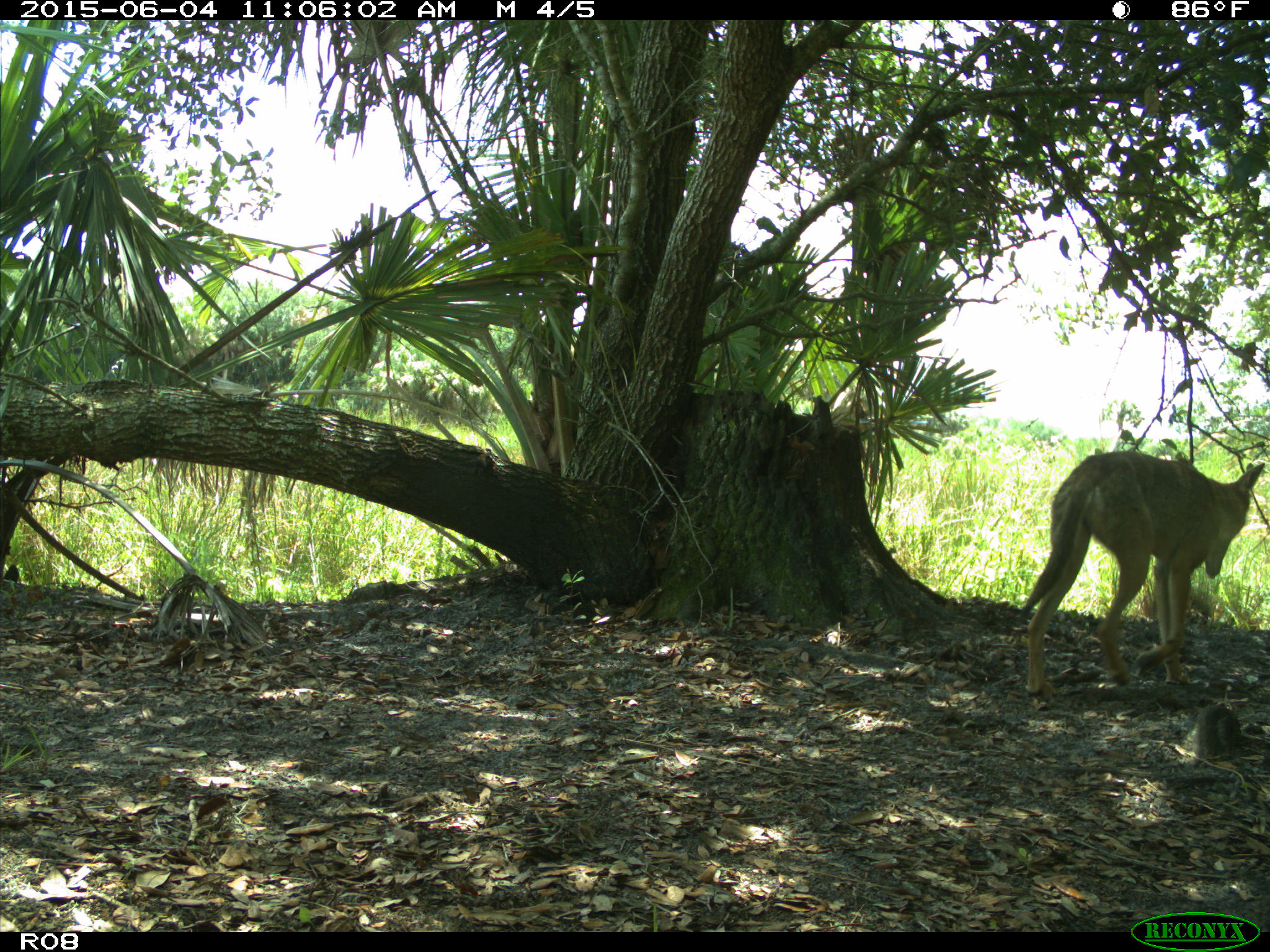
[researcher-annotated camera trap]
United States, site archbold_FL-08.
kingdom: Animalia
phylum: Chordata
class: Mammalia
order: Carnivora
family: Canidae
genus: Canis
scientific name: Canis latrans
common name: coyote